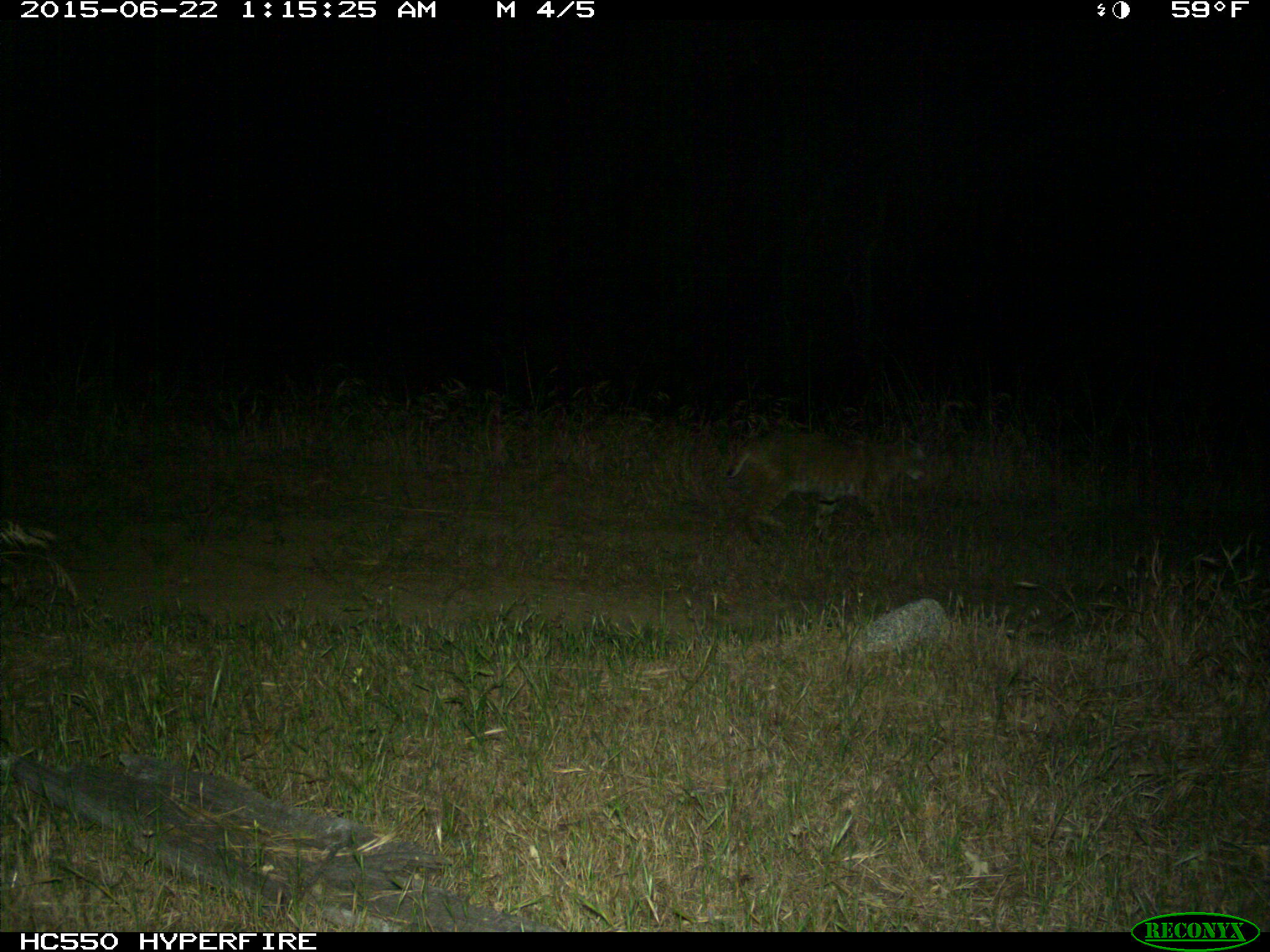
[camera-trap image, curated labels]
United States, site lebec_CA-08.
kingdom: Animalia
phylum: Chordata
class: Mammalia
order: Carnivora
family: Felidae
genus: Lynx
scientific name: Lynx rufus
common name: bobcat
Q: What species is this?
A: Lynx rufus (bobcat).